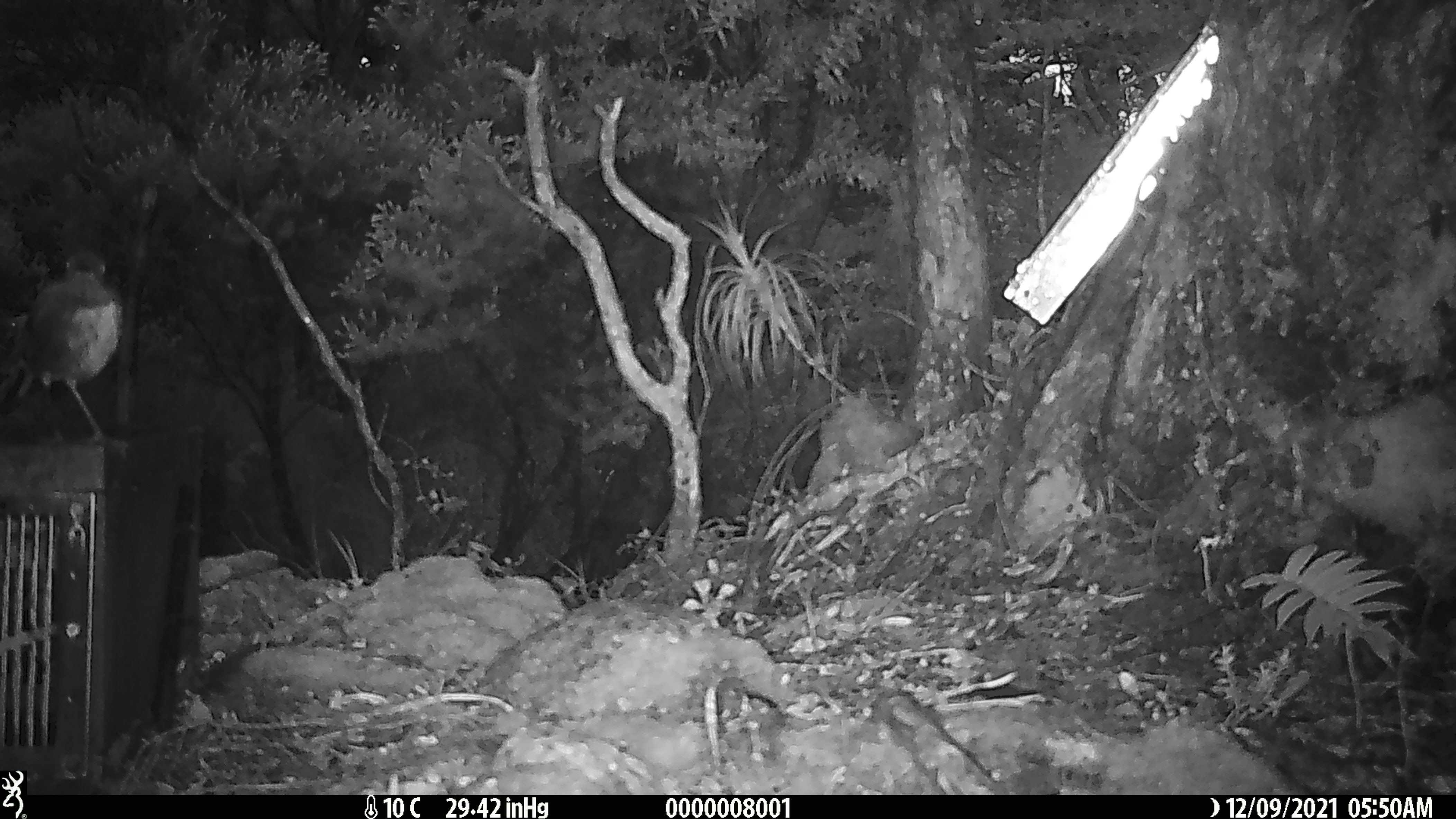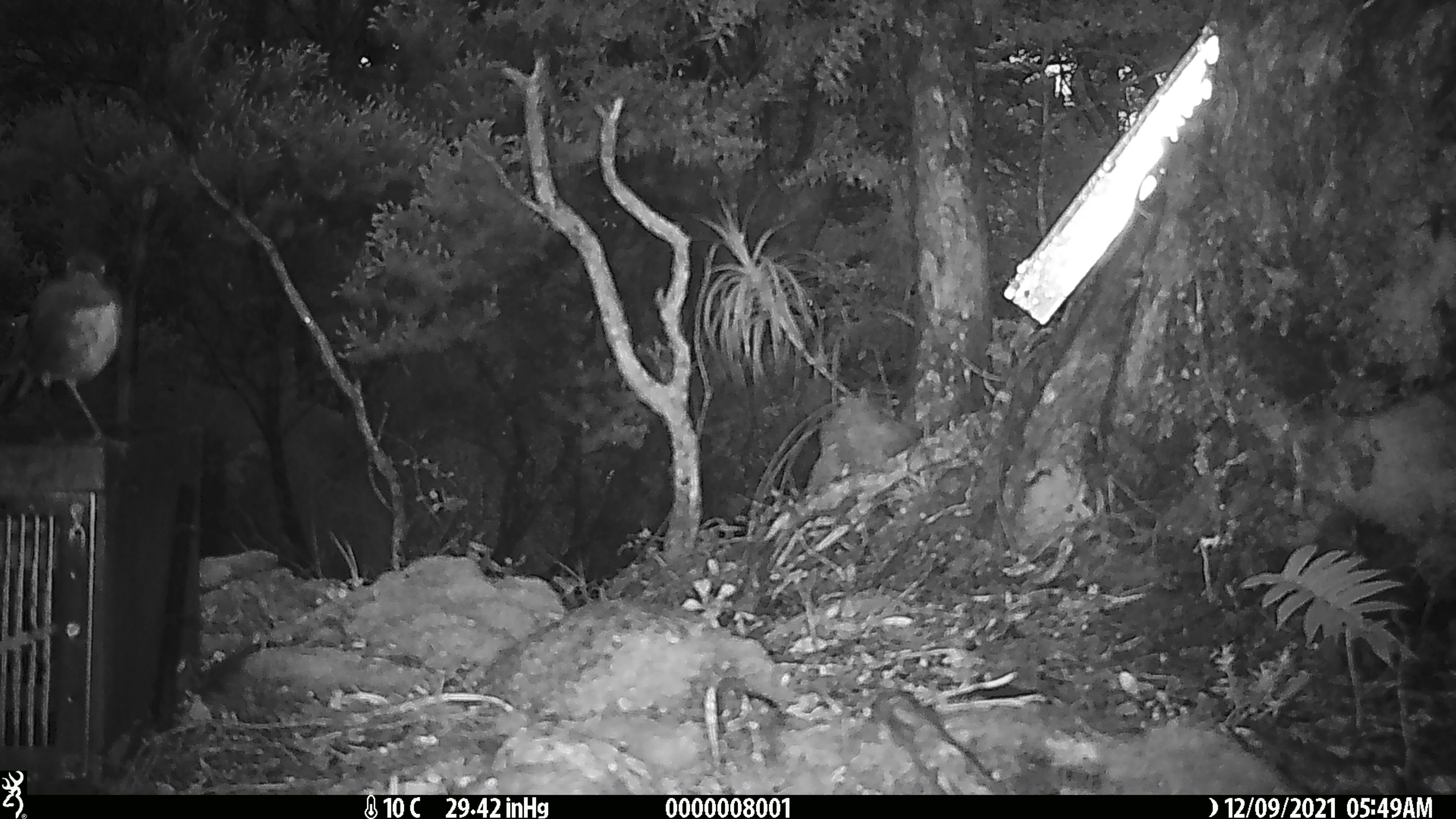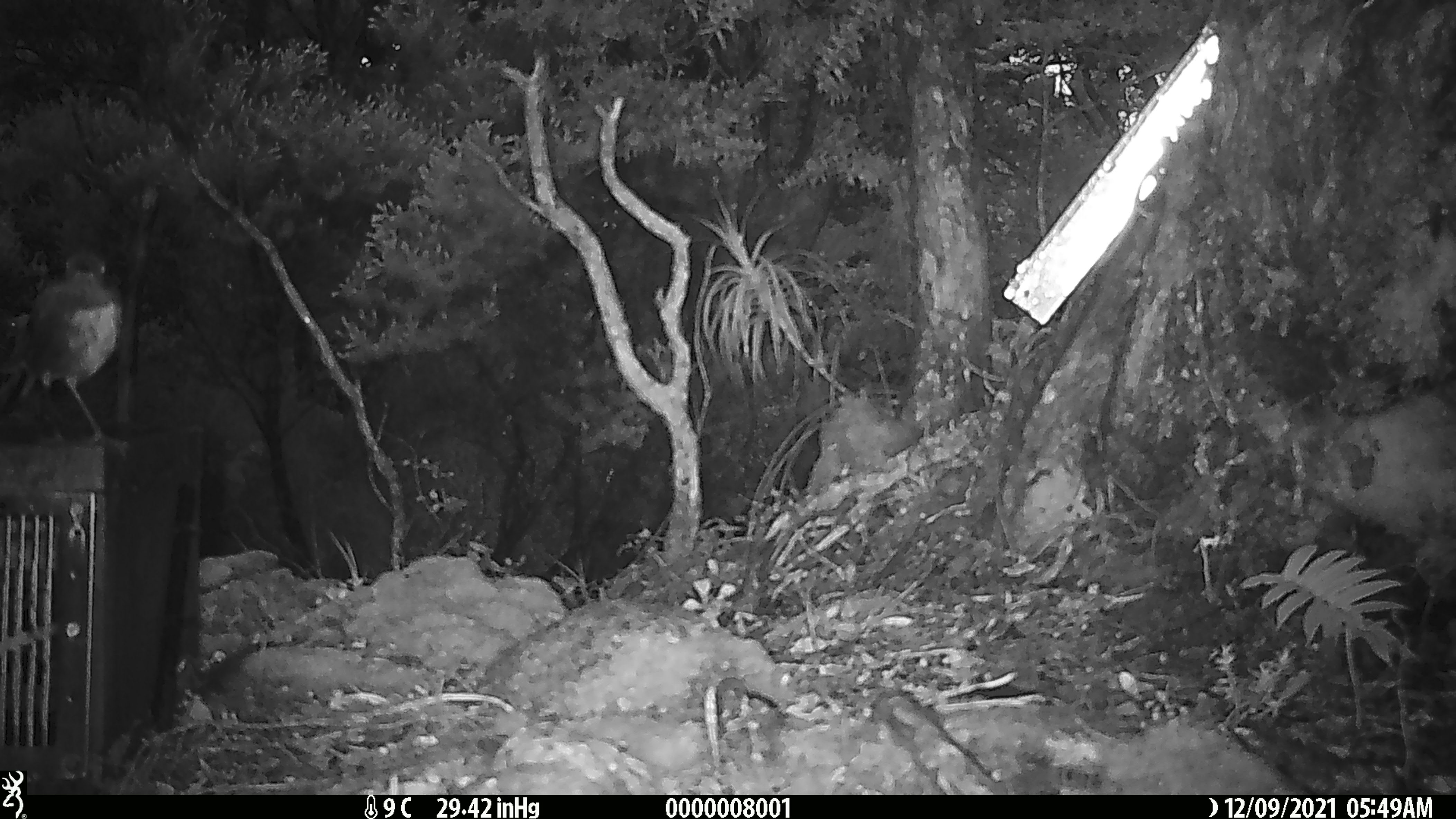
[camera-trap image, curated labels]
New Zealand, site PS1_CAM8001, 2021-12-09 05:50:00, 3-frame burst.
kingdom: Animalia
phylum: Chordata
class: Aves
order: Passeriformes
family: Petroicidae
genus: Petroica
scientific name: Petroica australis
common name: new zealand robin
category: robin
Robin (new zealand robin) (Petroica australis).